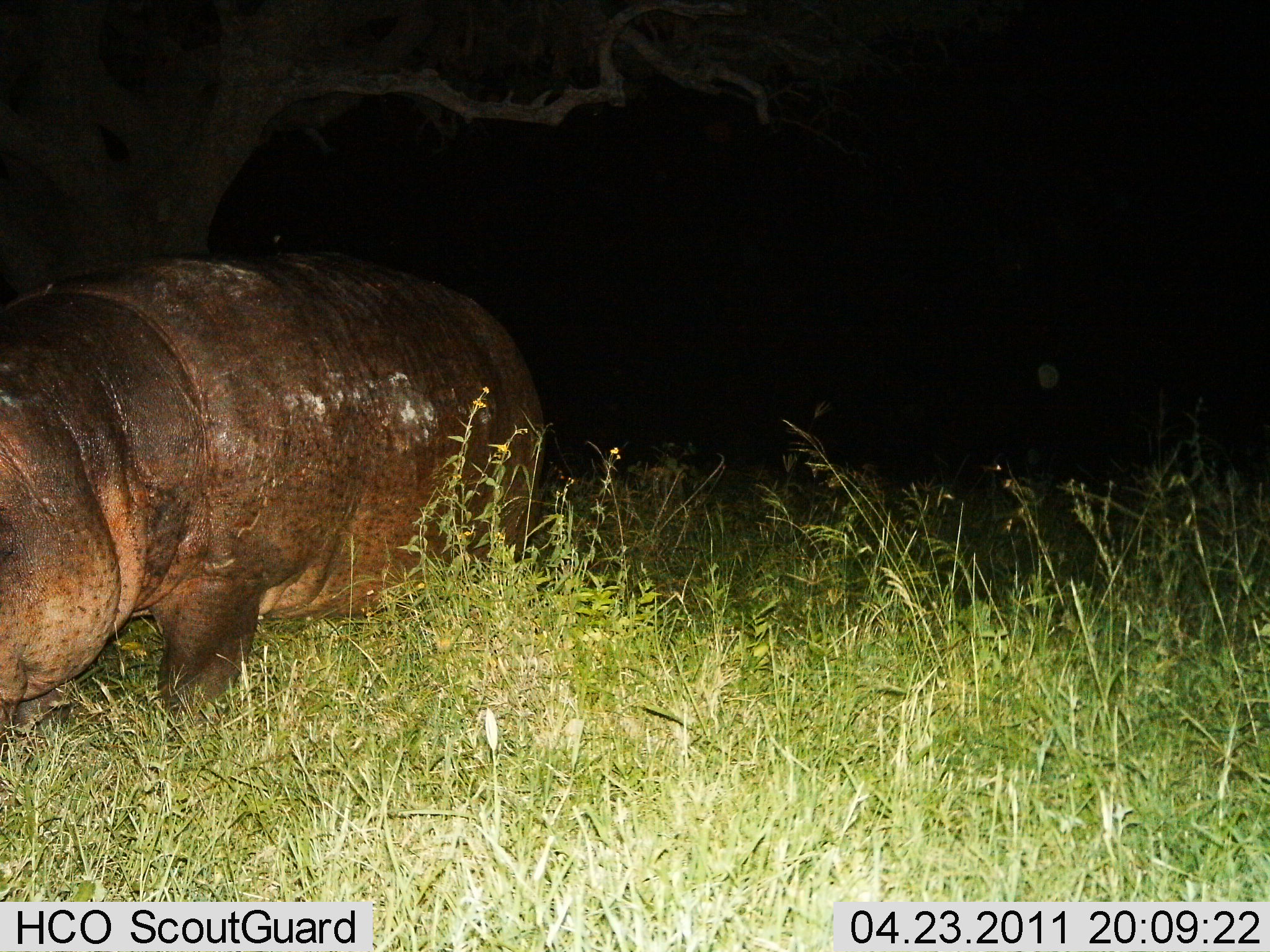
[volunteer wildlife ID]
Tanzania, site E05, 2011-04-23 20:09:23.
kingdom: Animalia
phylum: Chordata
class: Mammalia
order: Artiodactyla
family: Hippopotamidae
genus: Hippopotamus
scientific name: Hippopotamus amphibius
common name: hippopotamus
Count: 1.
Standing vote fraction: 57%.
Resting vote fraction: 0%.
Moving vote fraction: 29%.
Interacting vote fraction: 7%.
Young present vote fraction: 0%.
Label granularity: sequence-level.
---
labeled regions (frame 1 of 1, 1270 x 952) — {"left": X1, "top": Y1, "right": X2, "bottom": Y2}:
animal: {"left": 0, "top": 248, "right": 548, "bottom": 766}